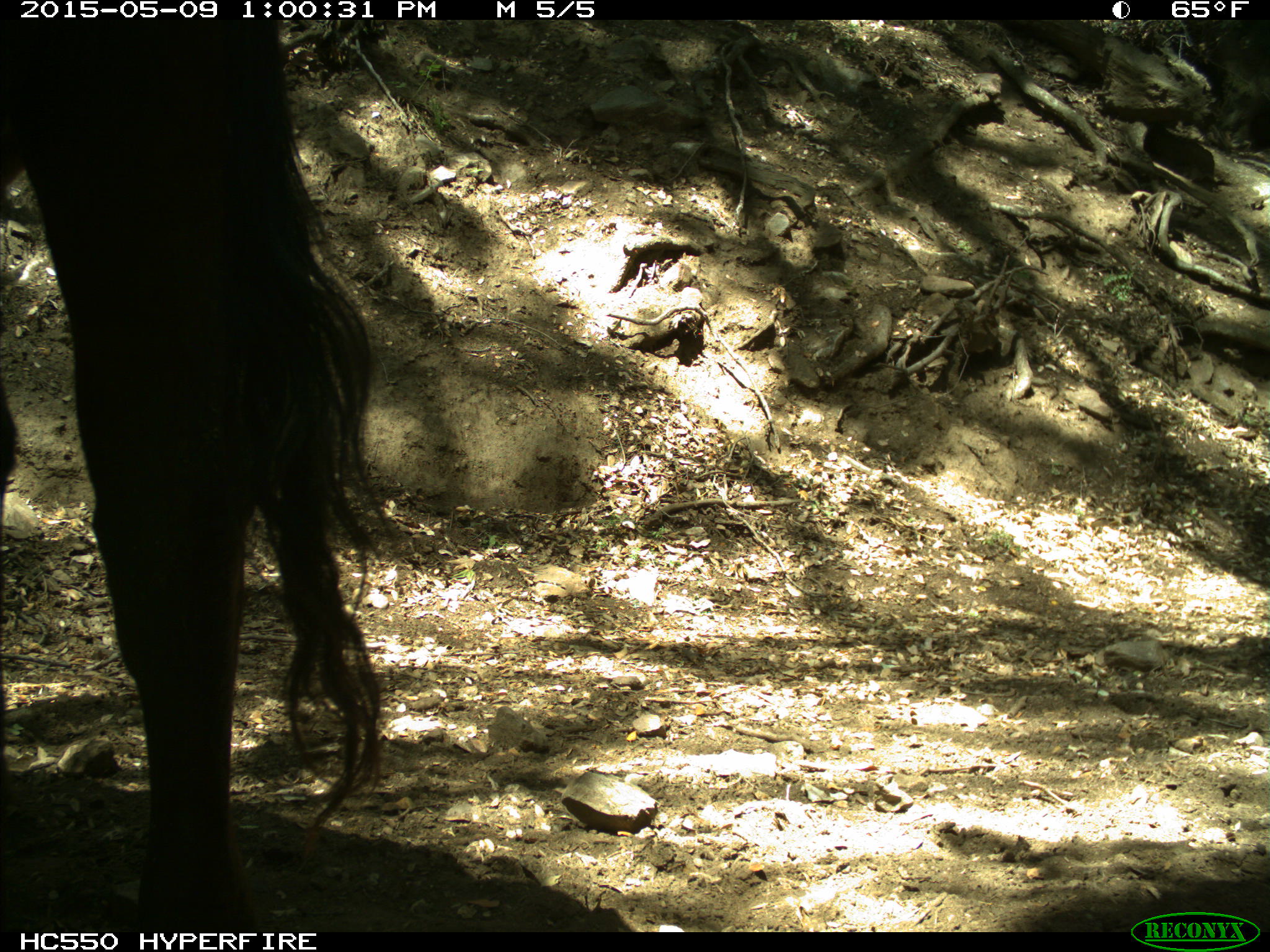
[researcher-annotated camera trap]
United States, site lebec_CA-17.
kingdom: Animalia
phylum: Chordata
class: Mammalia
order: Artiodactyla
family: Bovidae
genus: Bos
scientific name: Bos taurus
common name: domestic cow